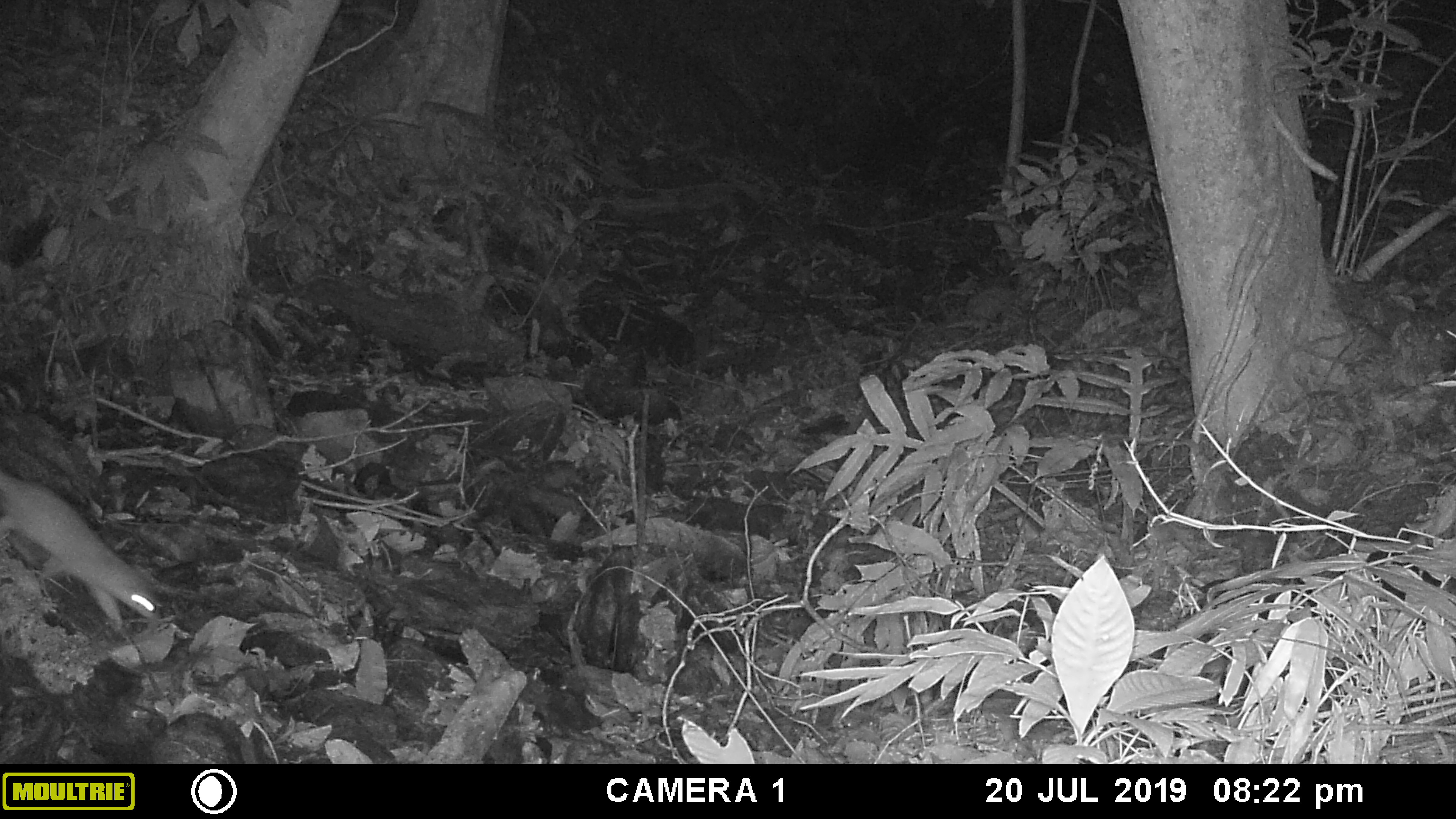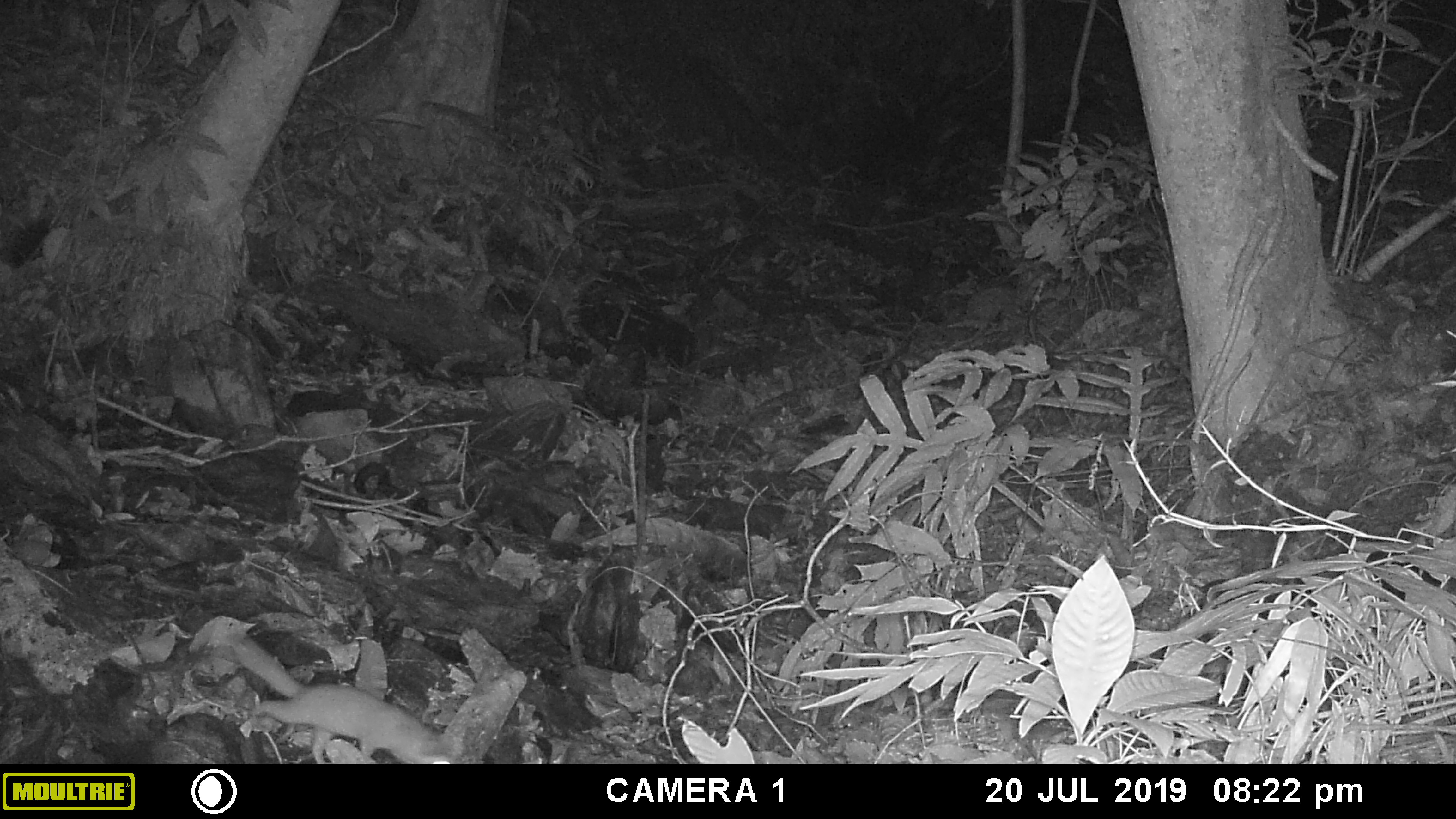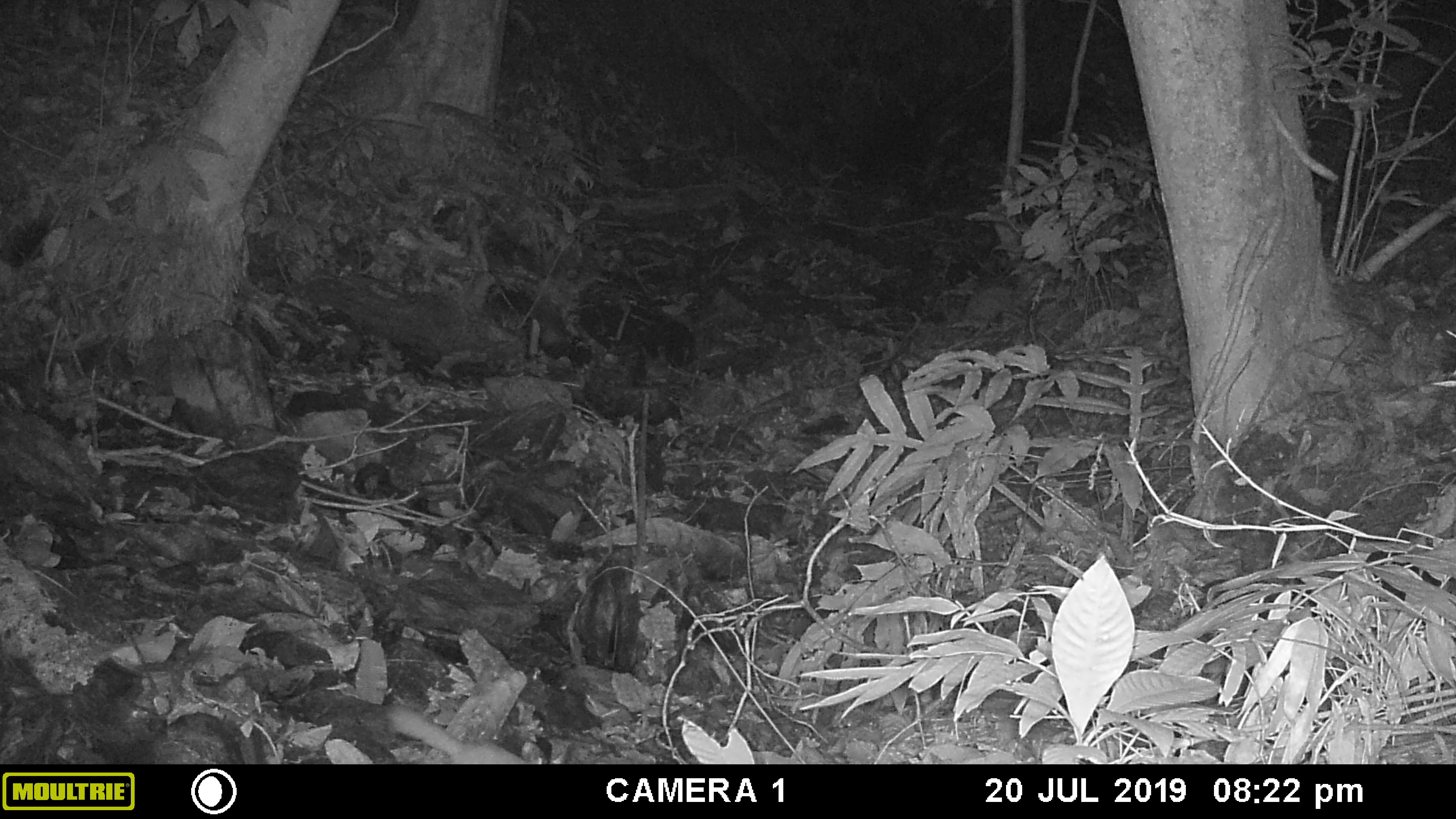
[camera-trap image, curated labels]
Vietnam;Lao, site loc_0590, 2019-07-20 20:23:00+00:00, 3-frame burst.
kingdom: Animalia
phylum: Chordata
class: Mammalia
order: Carnivora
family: Mustelidae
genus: Melogale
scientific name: Melogale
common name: ferret badger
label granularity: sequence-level